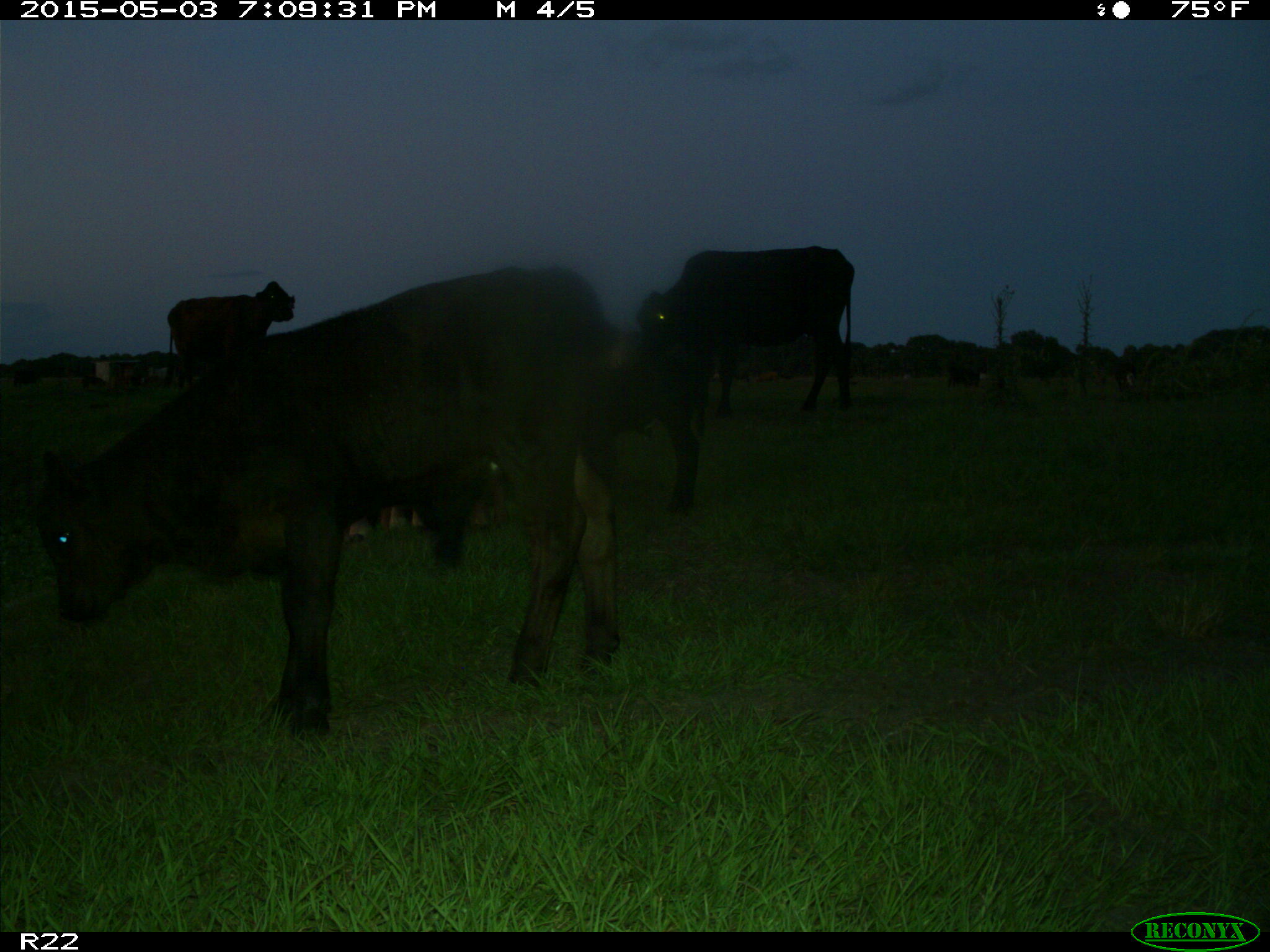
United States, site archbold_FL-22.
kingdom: Animalia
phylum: Chordata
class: Mammalia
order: Artiodactyla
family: Bovidae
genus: Bos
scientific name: Bos taurus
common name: domestic cow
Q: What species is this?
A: Bos taurus (domestic cow).